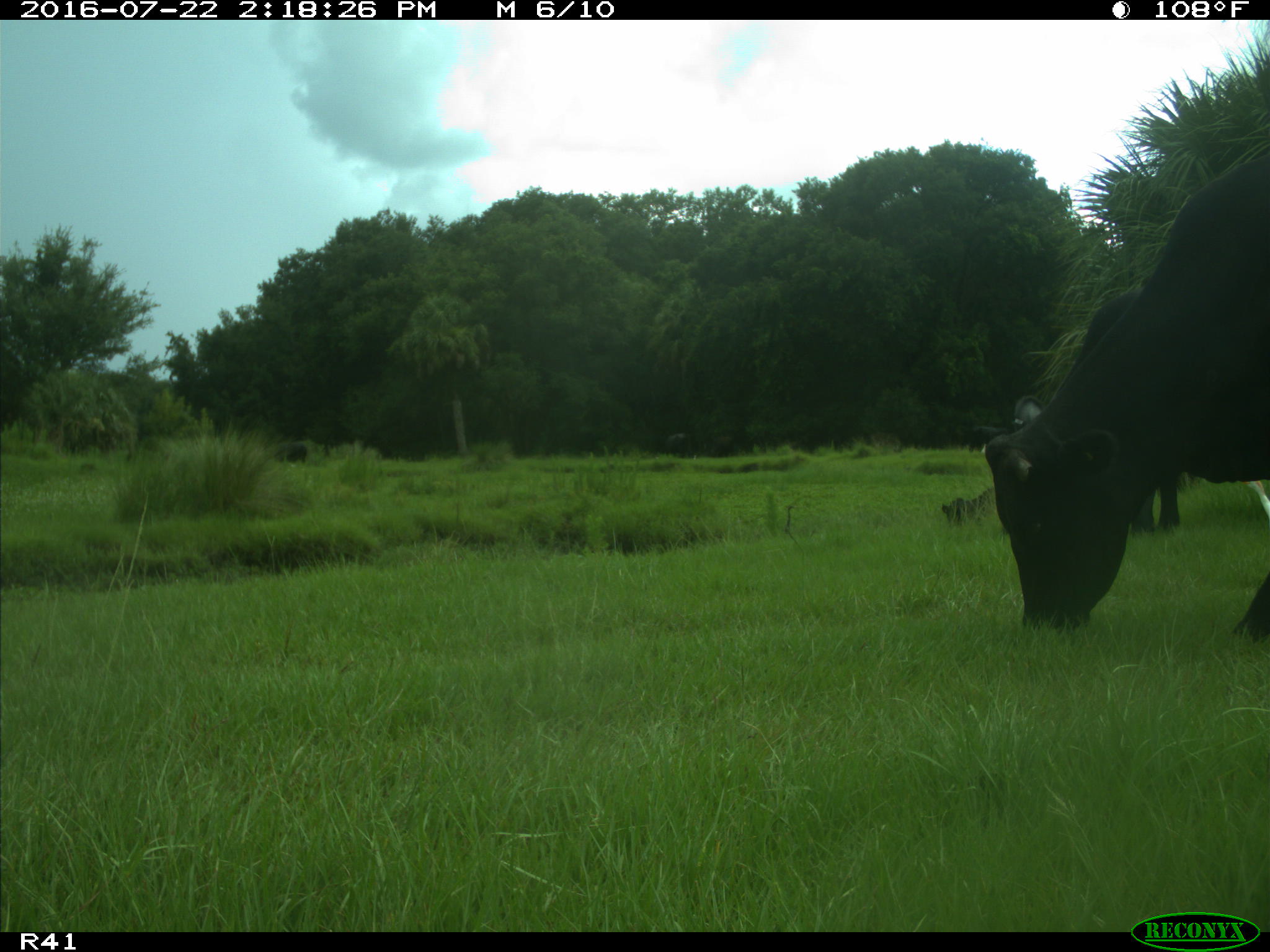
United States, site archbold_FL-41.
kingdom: Animalia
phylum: Chordata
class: Mammalia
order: Artiodactyla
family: Bovidae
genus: Bos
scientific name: Bos taurus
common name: domestic cow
Bos taurus (domestic cow).